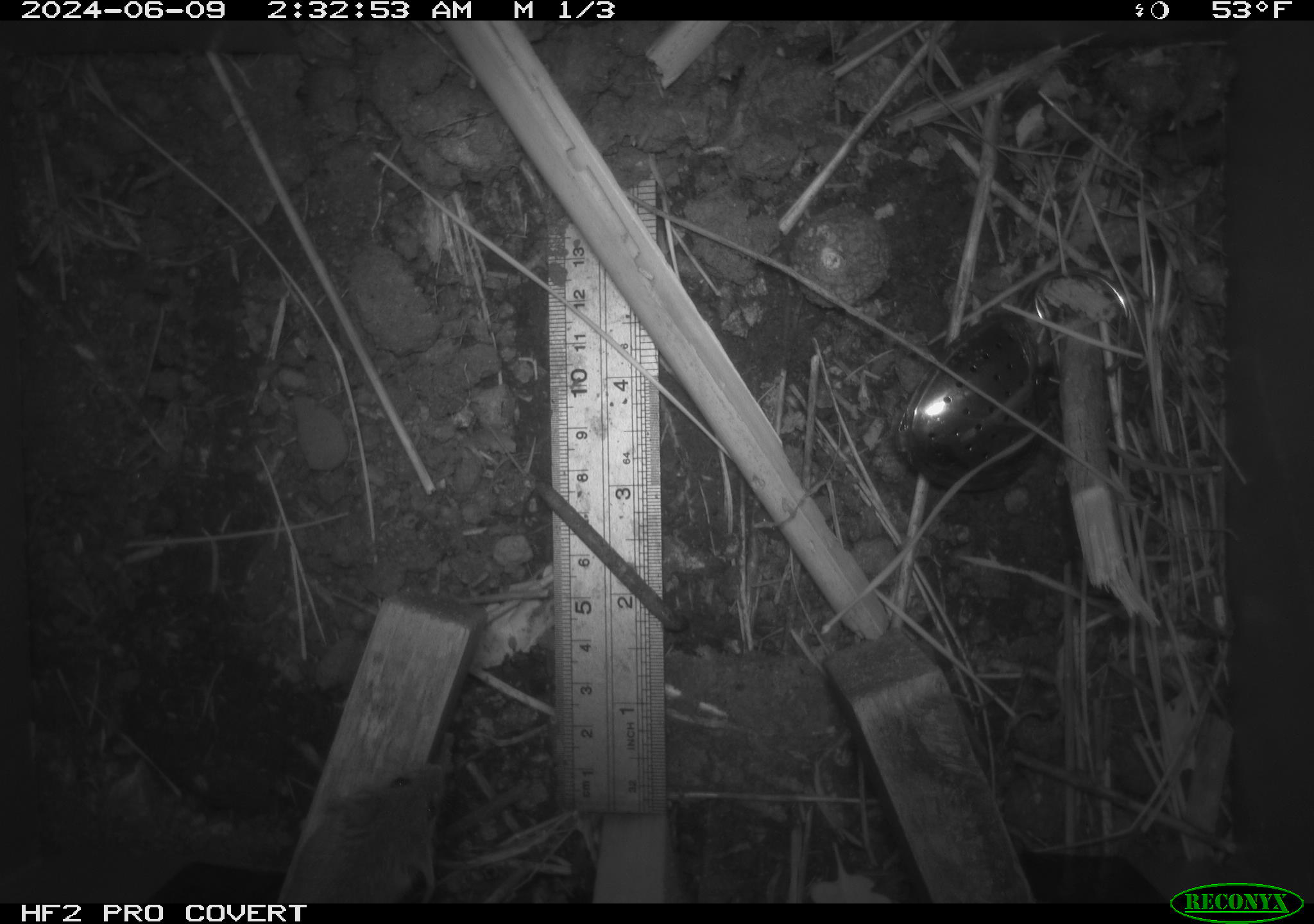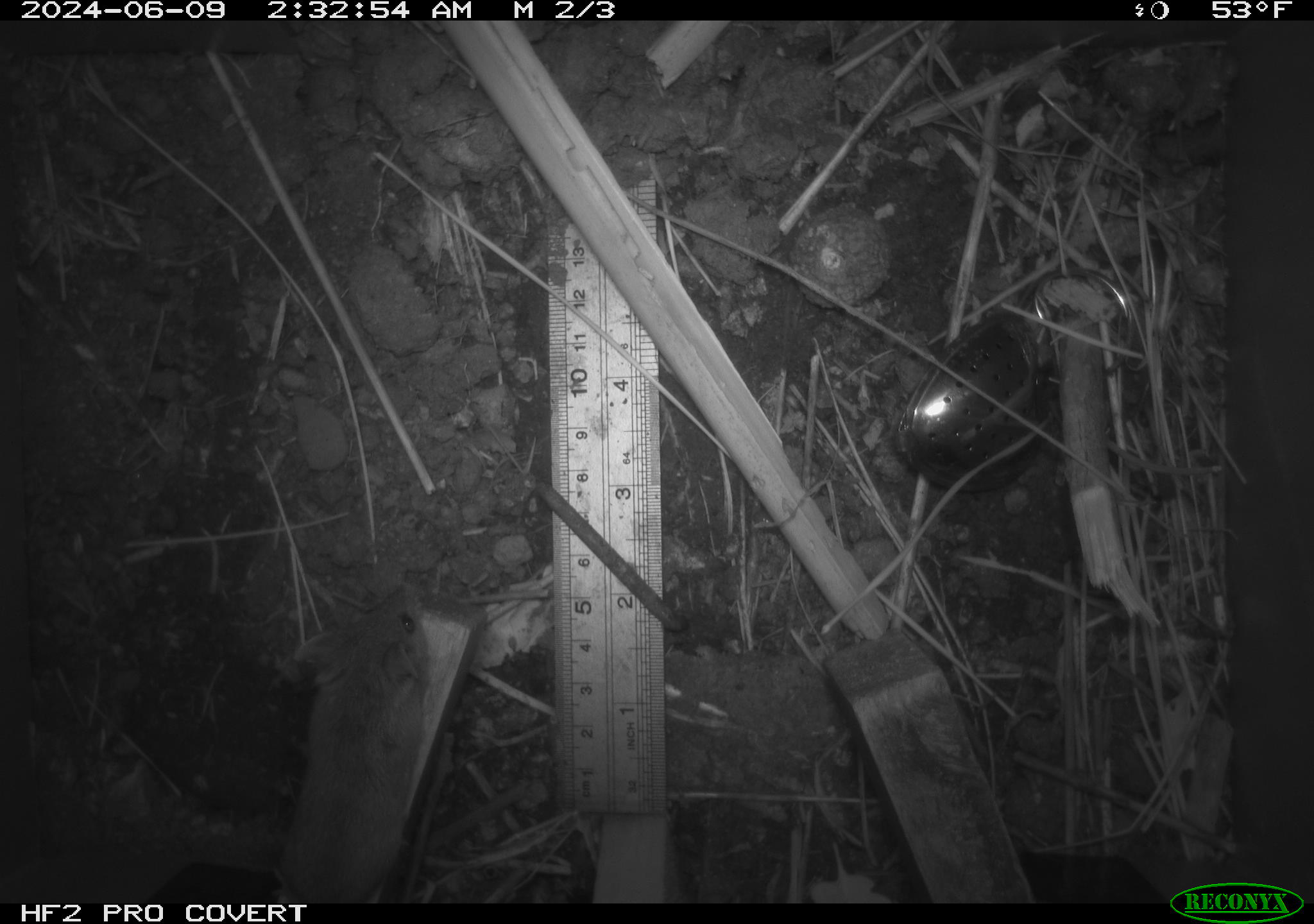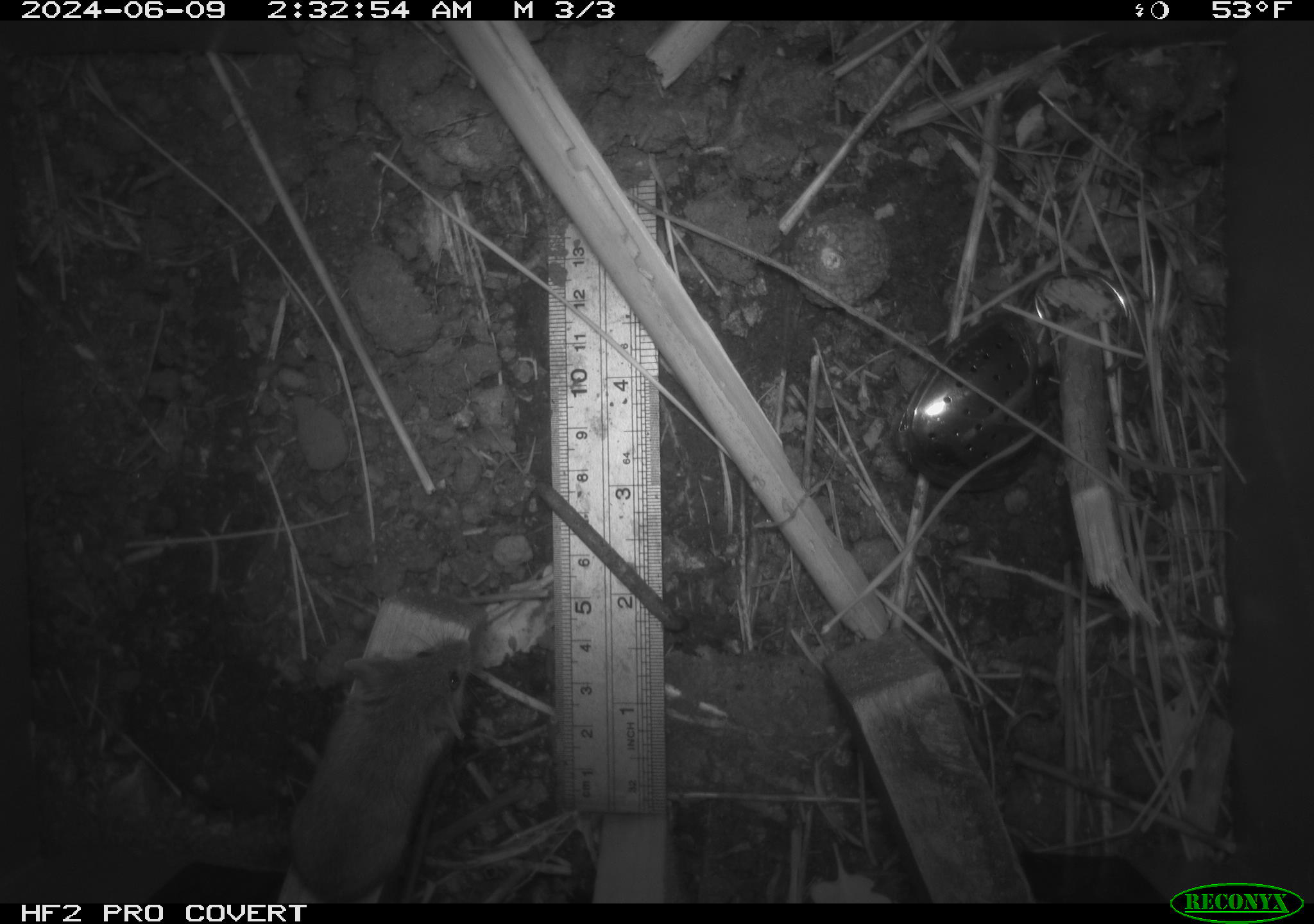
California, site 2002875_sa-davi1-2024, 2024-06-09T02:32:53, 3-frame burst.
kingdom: Animalia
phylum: Chordata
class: Mammalia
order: Rodentia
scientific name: Rodentia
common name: mouse species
Mouse species (Rodentia).